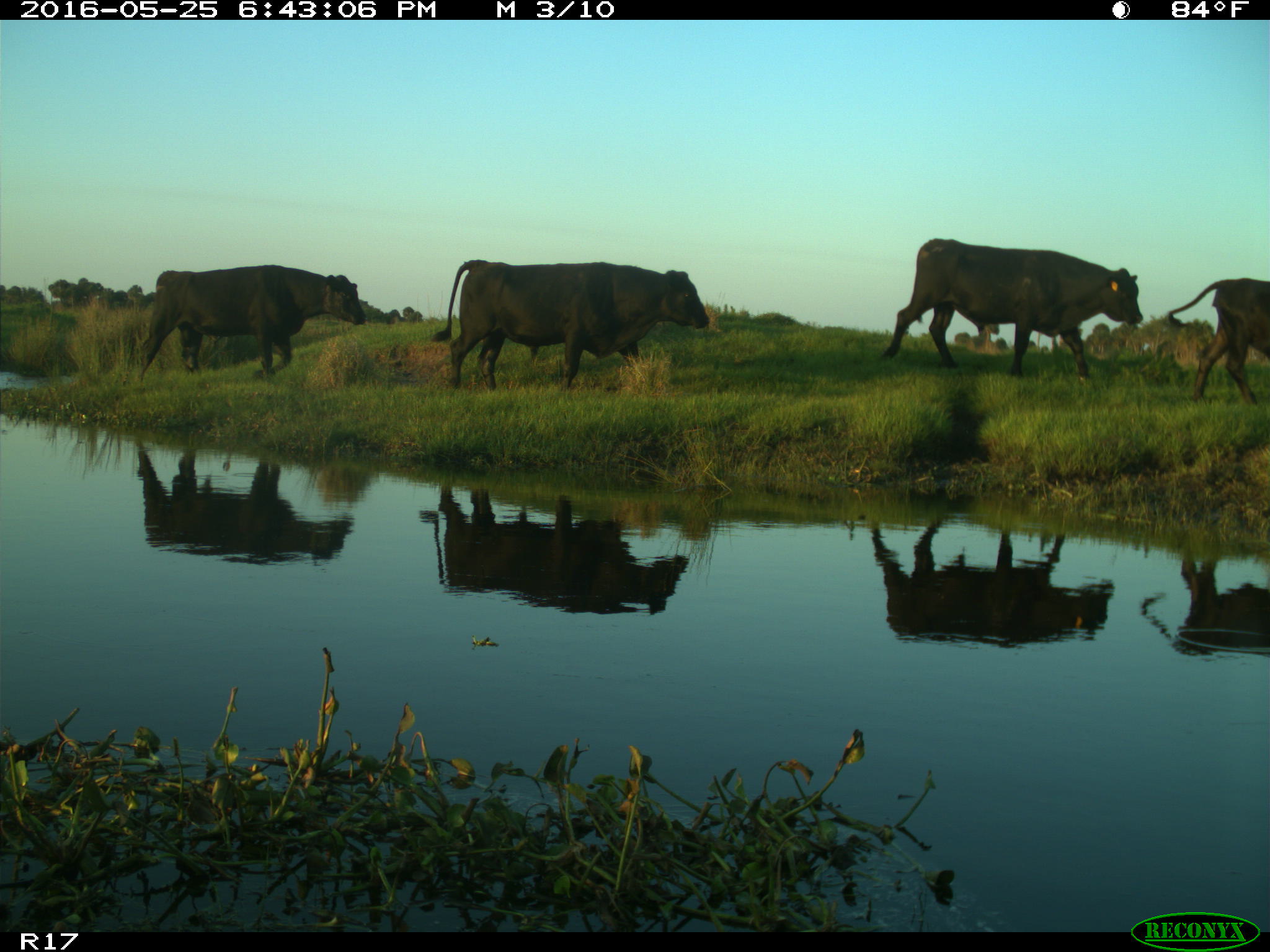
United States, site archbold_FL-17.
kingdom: Animalia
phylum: Chordata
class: Mammalia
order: Artiodactyla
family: Bovidae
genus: Bos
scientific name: Bos taurus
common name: domestic cow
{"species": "Bos taurus (domestic cow)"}